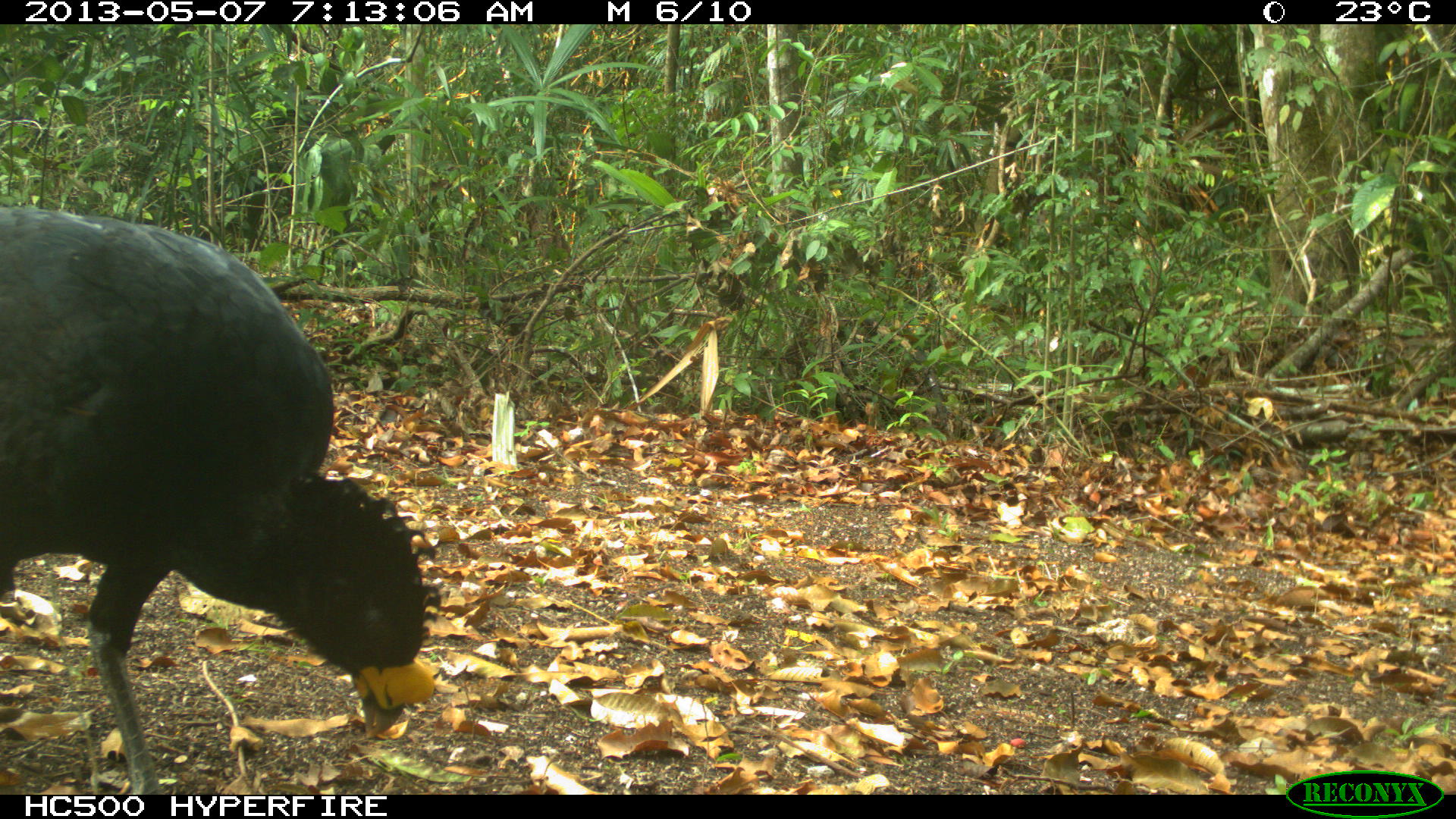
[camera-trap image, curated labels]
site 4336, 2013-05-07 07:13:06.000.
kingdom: Animalia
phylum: Chordata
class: Aves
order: Galliformes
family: Cracidae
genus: Crax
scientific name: Crax rubra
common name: great curassow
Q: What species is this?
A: Crax rubra (great curassow).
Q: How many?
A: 1.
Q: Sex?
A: Male.